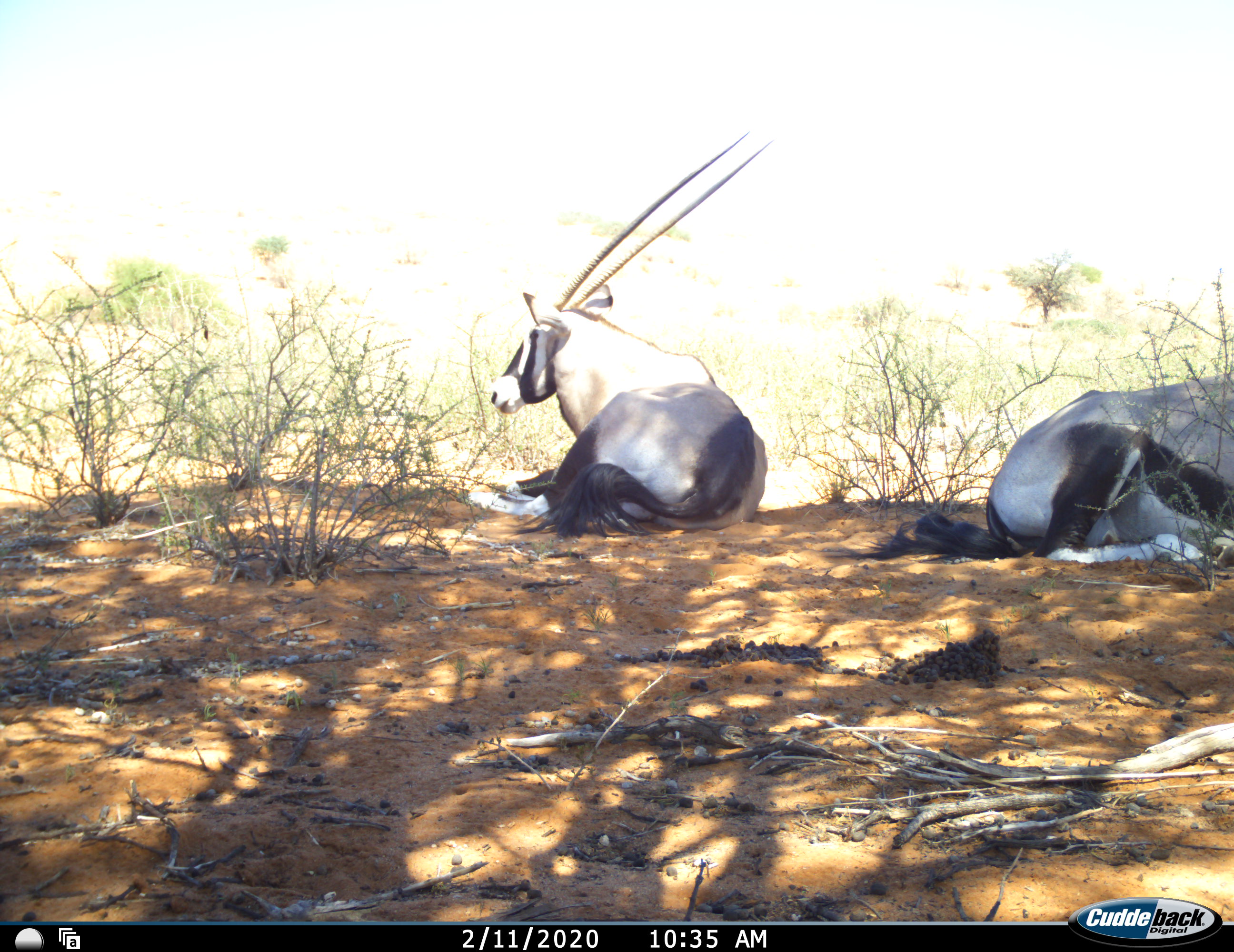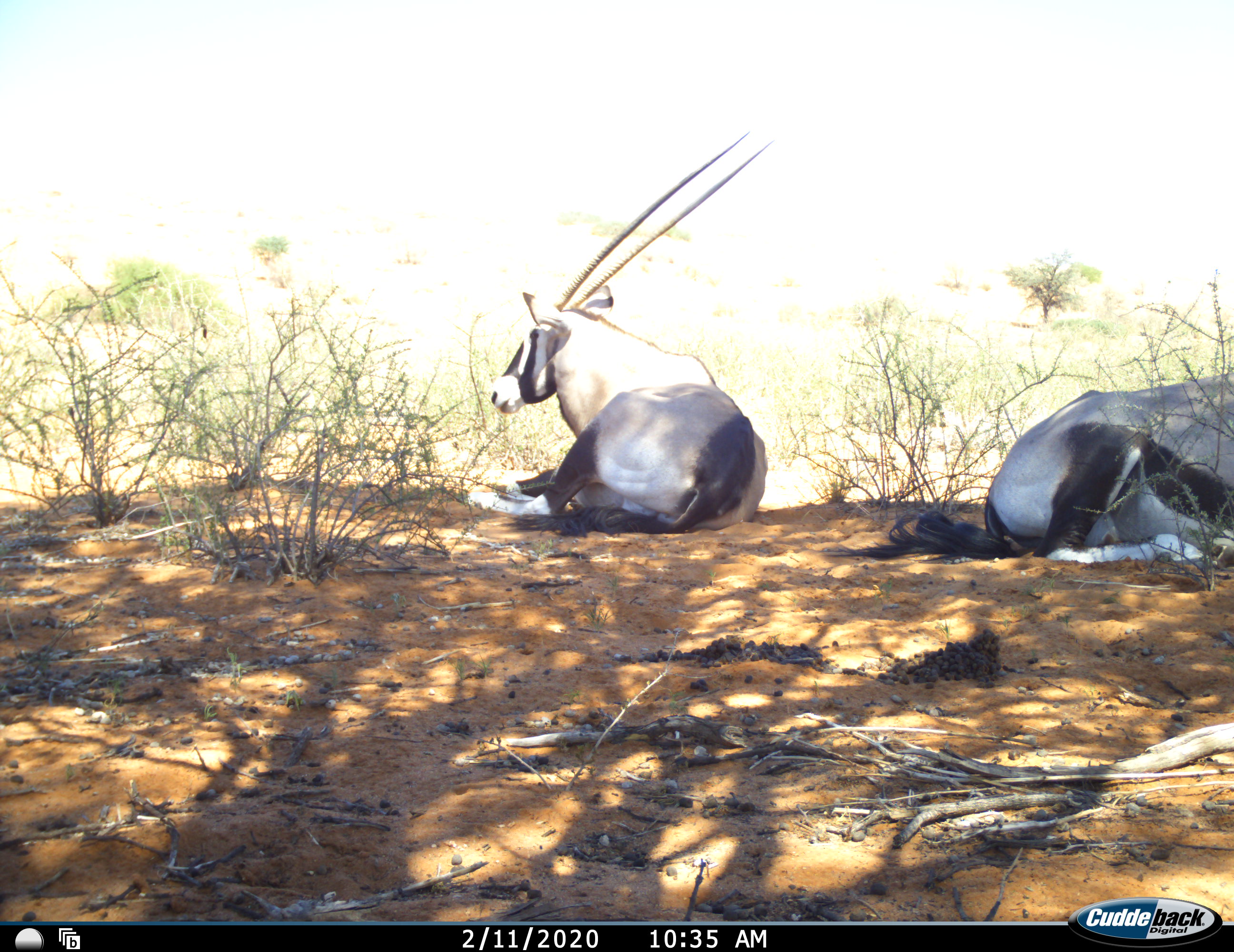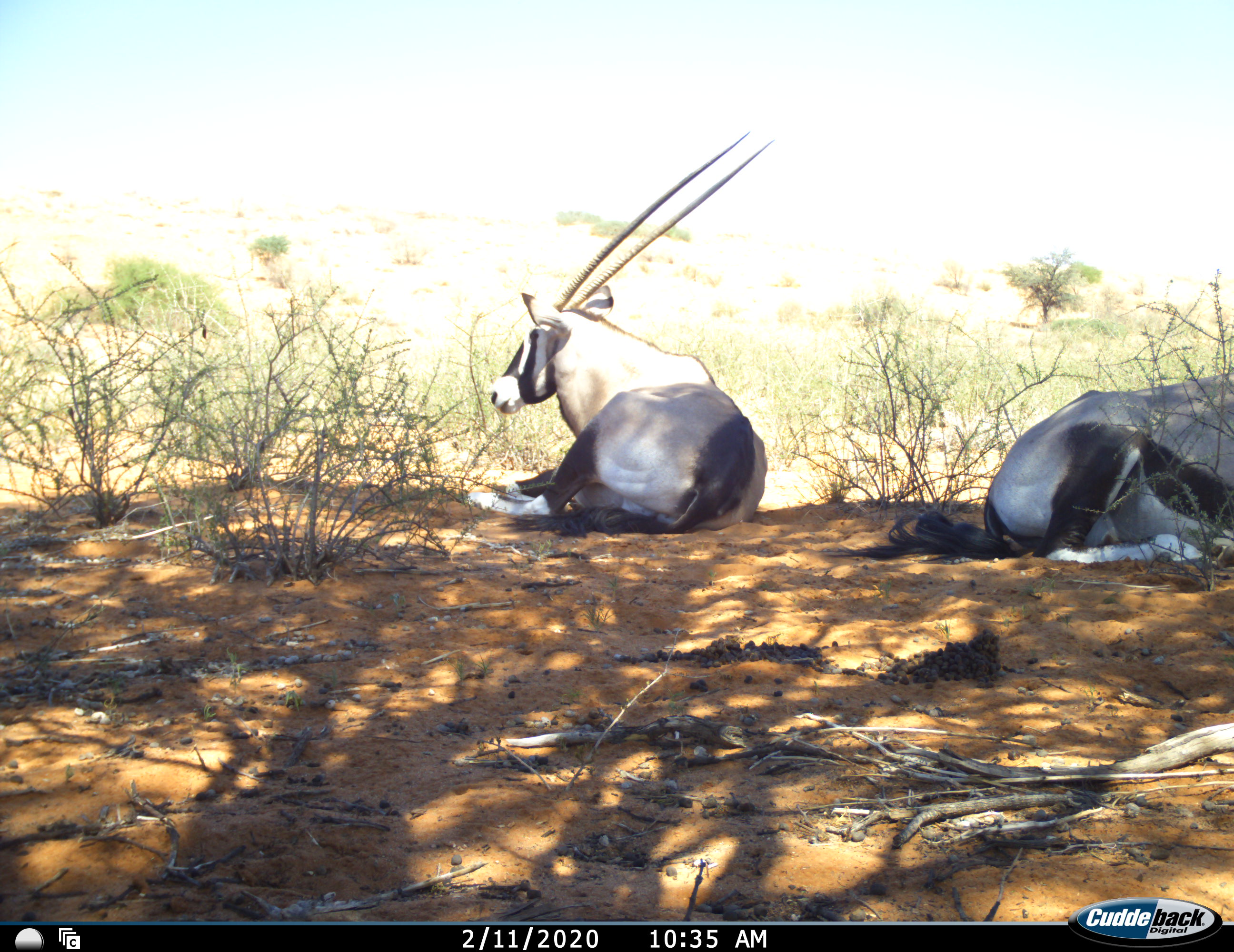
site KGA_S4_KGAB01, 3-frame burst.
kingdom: Animalia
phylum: Chordata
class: Mammalia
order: Artiodactyla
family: Bovidae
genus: Oryx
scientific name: Oryx gazella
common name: gemsbok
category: oryx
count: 2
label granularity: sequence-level